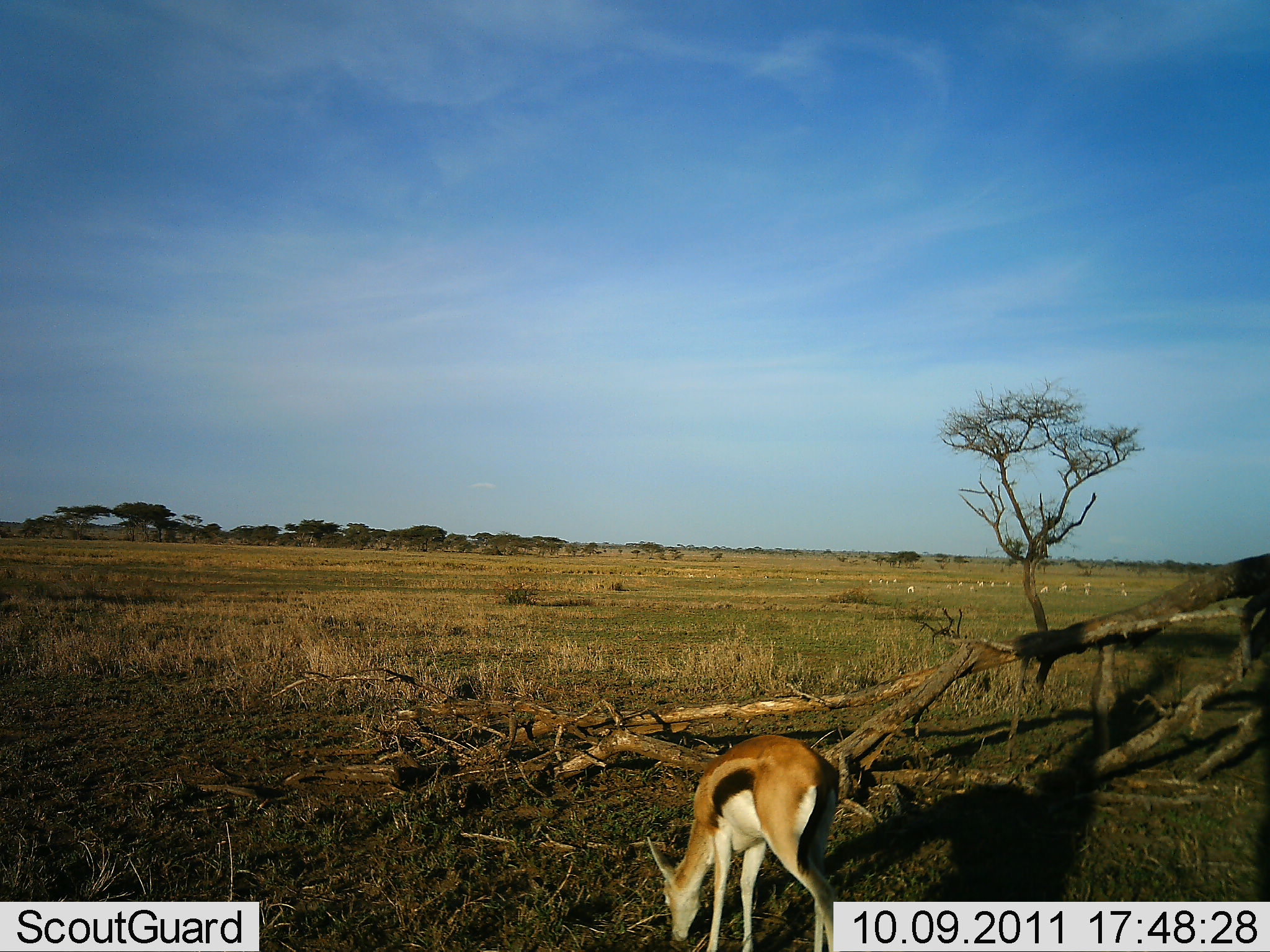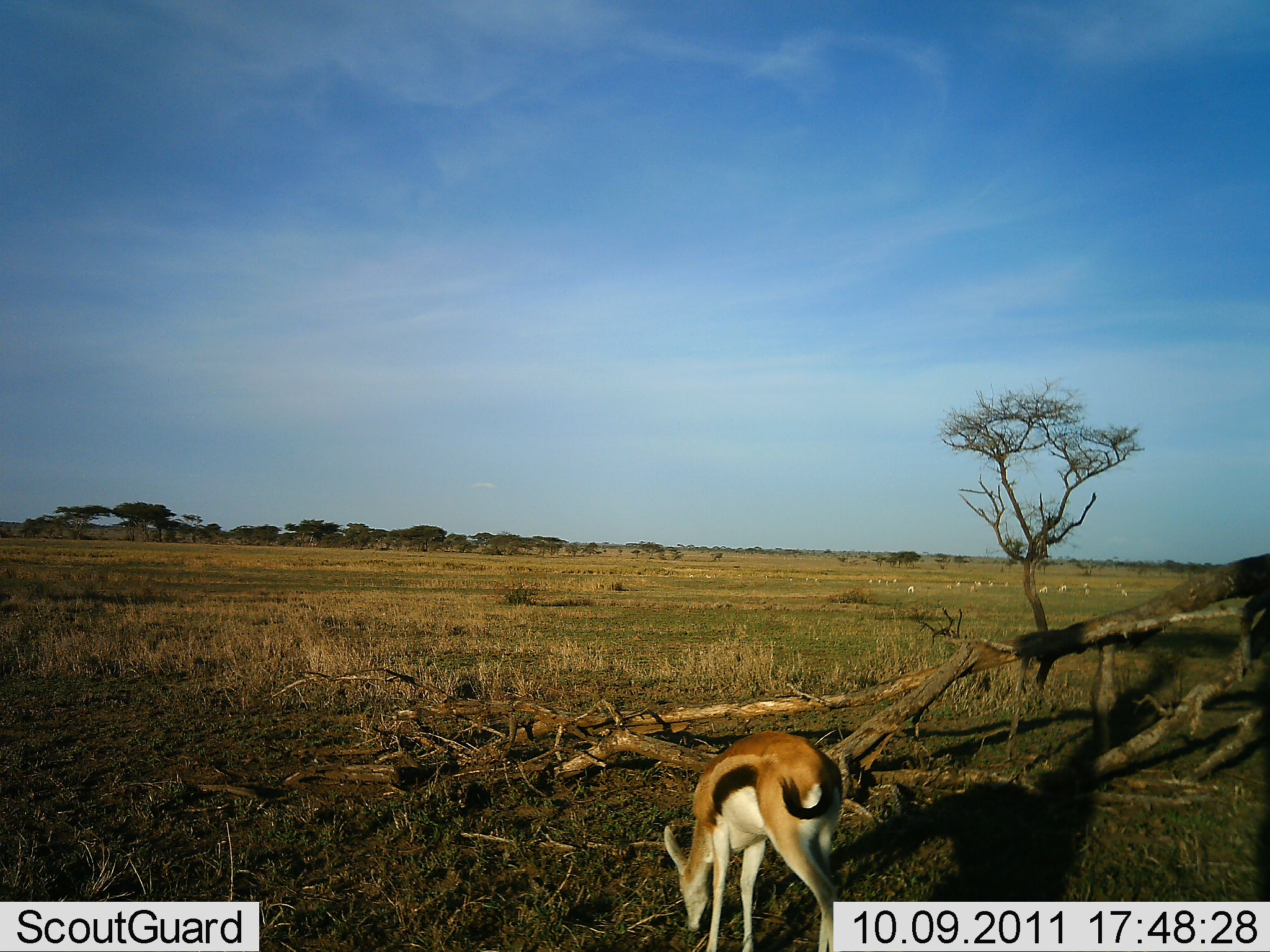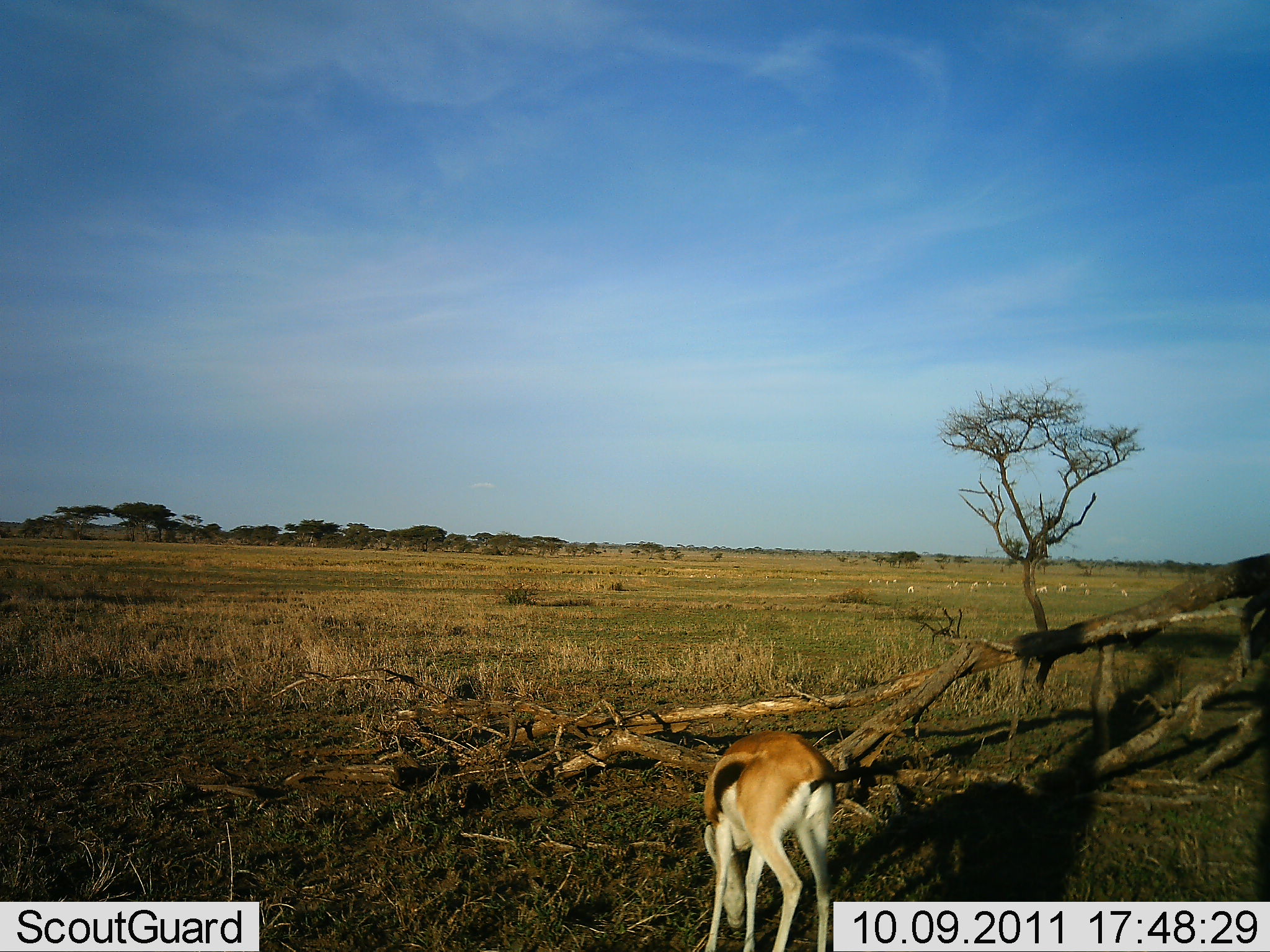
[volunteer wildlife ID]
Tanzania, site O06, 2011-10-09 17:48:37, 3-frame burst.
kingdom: Animalia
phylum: Chordata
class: Mammalia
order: Artiodactyla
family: Bovidae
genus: Eudorcas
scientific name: Eudorcas thomsonii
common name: thomson's gazelle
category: gazellethomsons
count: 1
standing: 50%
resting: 0%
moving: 17%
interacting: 8%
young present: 0%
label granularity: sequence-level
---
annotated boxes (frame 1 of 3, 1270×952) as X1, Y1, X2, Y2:
animal: 644, 735, 854, 952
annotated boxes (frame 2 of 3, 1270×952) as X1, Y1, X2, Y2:
animal: 662, 728, 845, 952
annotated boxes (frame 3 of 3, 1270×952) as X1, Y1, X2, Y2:
animal: 701, 728, 838, 952